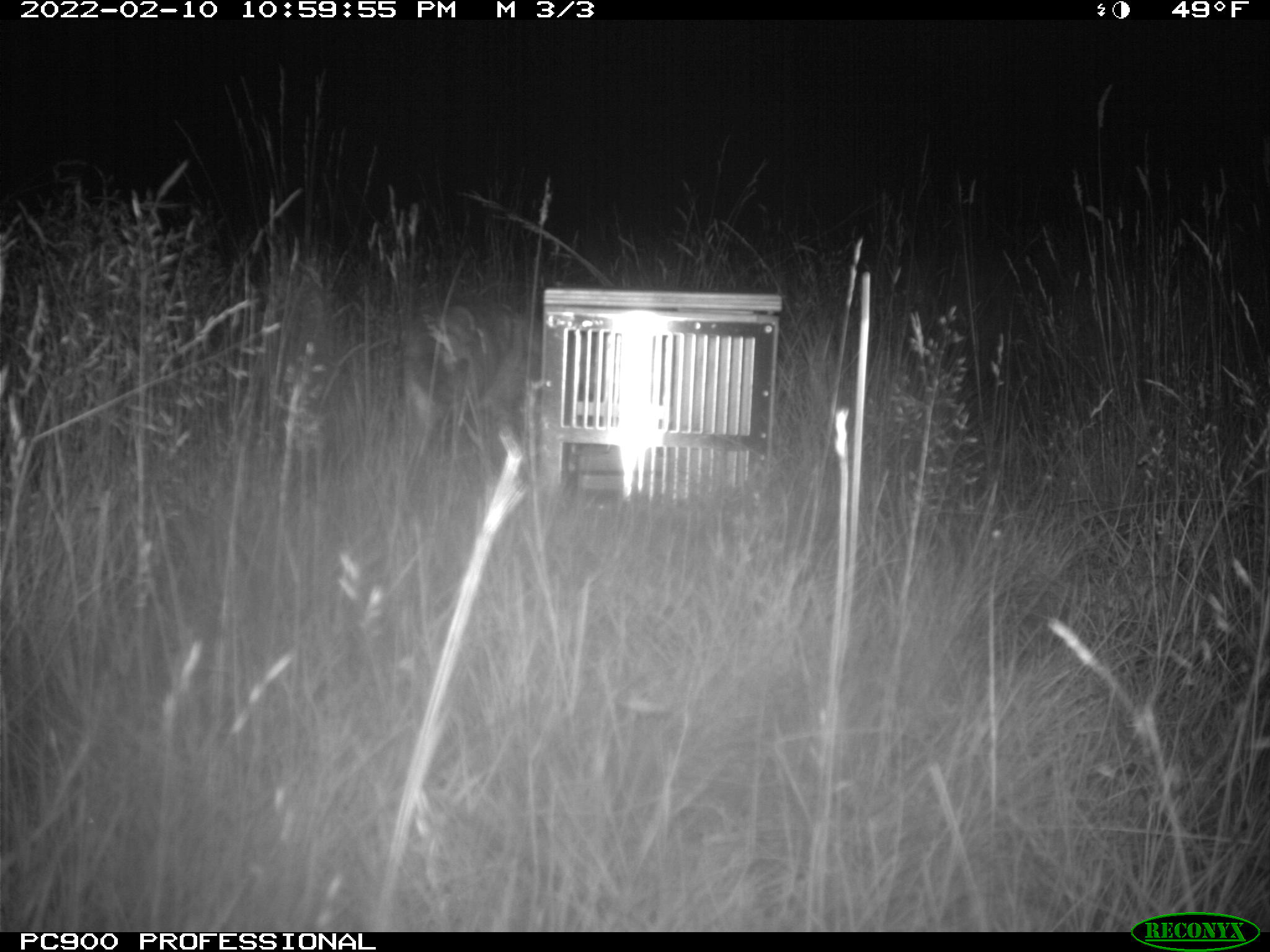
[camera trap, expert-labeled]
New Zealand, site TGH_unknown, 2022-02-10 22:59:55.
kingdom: Animalia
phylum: Chordata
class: Mammalia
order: Carnivora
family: Felidae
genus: Felis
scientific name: Felis catus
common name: domestic cat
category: cat